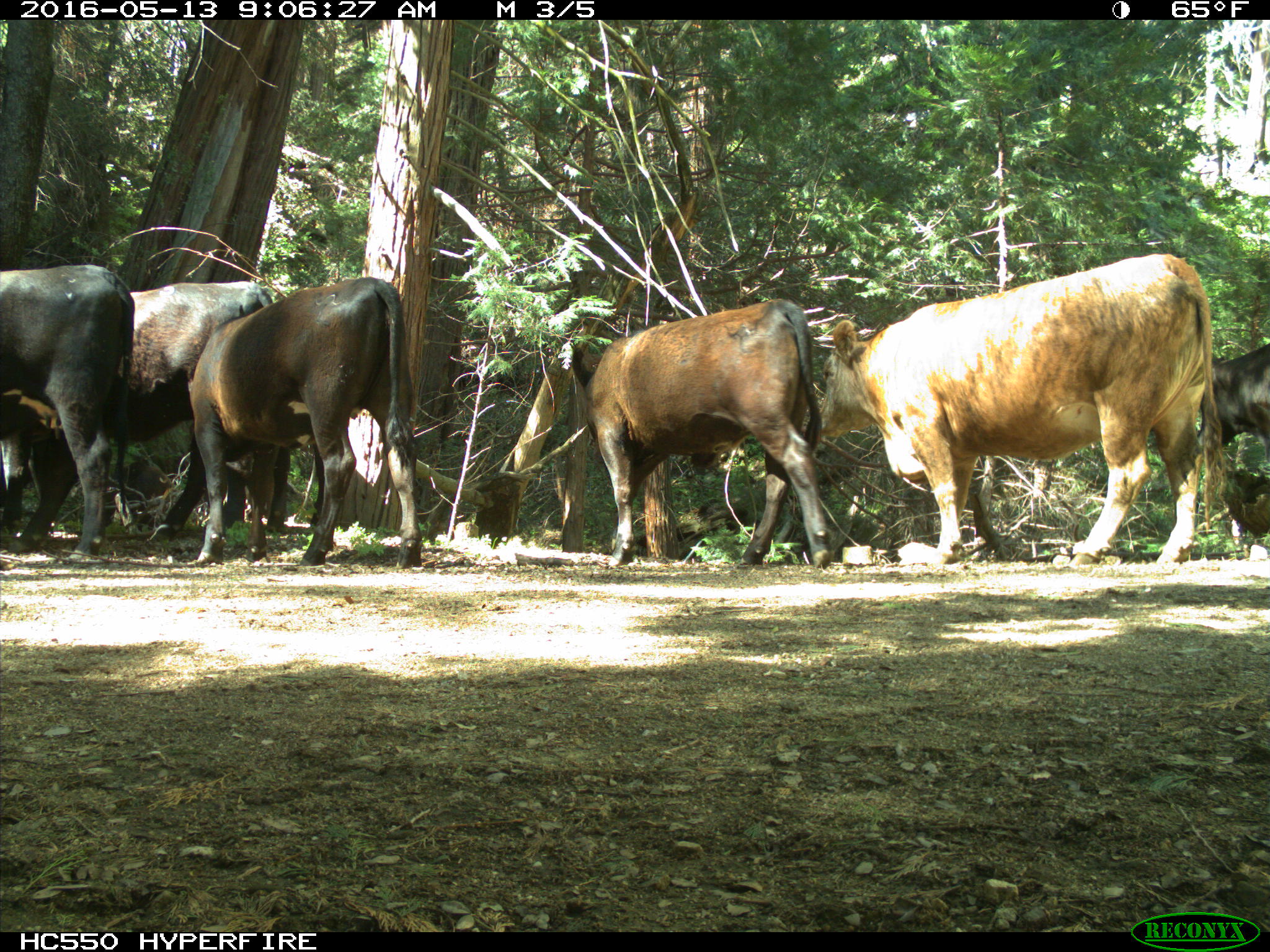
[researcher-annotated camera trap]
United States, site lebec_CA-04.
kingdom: Animalia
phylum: Chordata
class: Mammalia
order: Artiodactyla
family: Bovidae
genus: Bos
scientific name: Bos taurus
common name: domestic cow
Bos taurus (domestic cow).